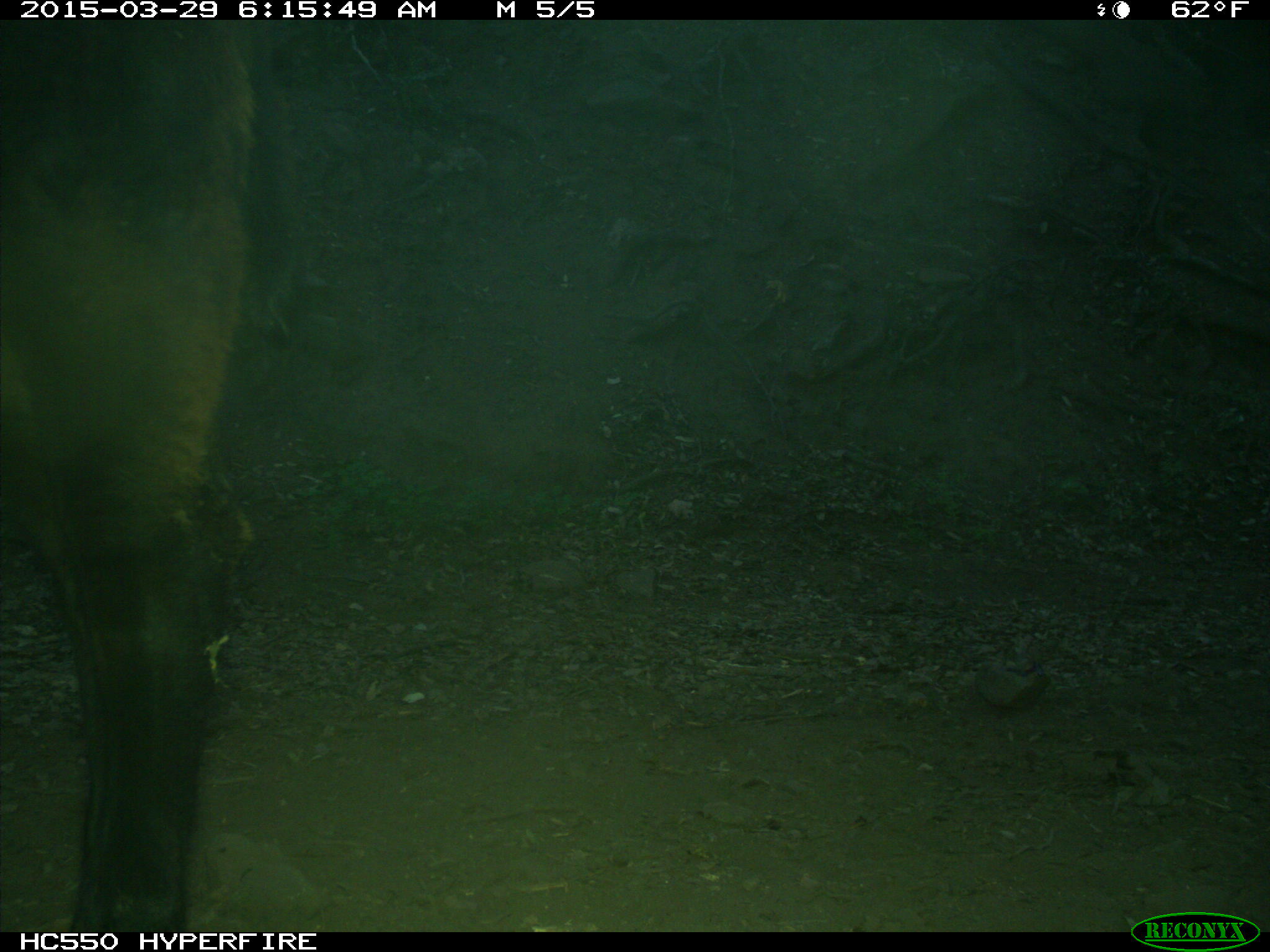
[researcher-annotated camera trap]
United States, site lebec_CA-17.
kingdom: Animalia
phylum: Chordata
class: Mammalia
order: Artiodactyla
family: Bovidae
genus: Bos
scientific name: Bos taurus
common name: domestic cow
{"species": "Bos taurus (domestic cow)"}